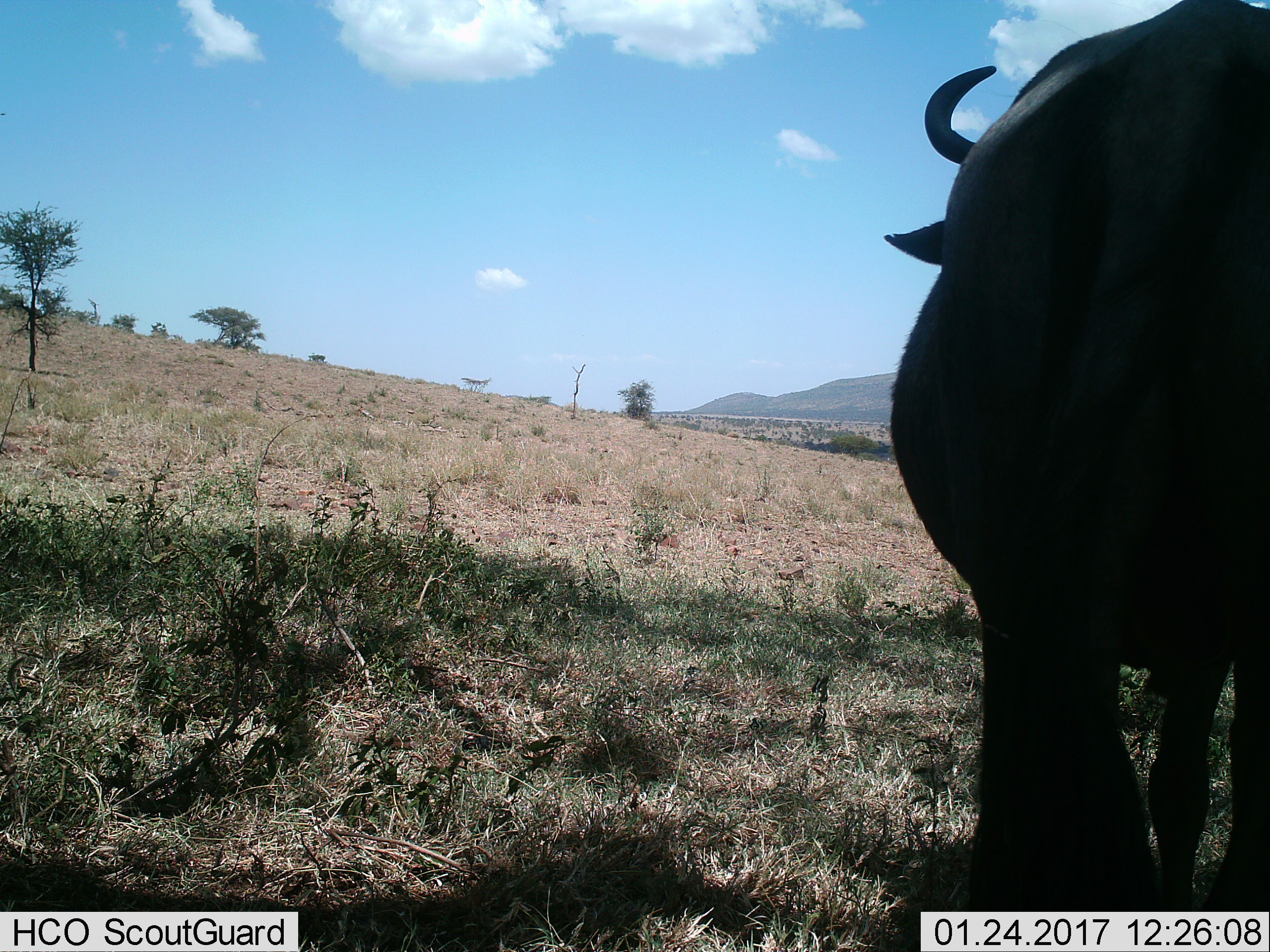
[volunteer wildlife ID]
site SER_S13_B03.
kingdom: Animalia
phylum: Chordata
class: Mammalia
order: Artiodactyla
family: Bovidae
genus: Connochaetes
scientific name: Connochaetes taurinus taurinus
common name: blue wildebeest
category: wildebeestblue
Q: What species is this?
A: Wildebeestblue (blue wildebeest) (Connochaetes taurinus taurinus).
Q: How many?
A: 1.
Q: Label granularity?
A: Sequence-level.